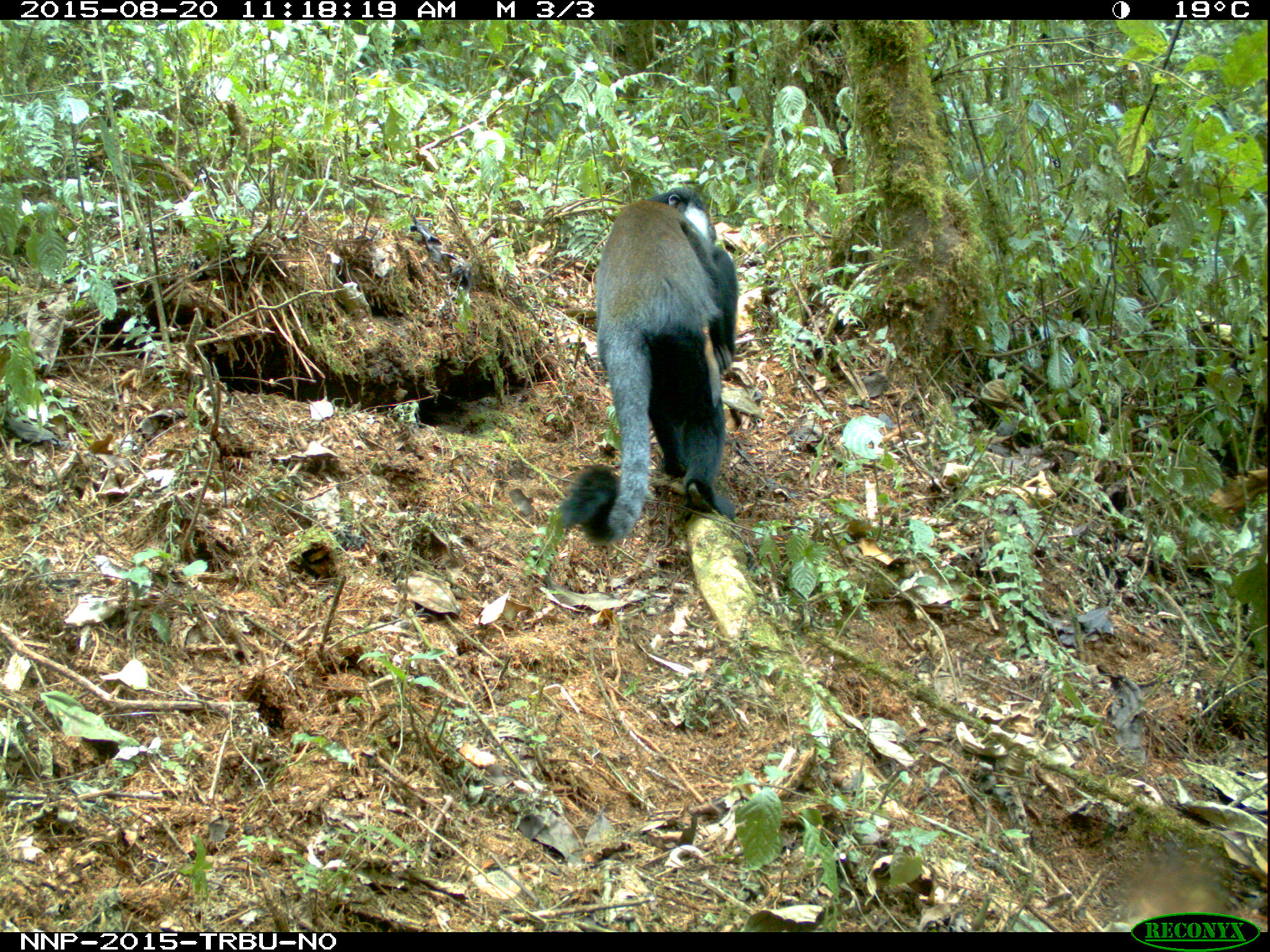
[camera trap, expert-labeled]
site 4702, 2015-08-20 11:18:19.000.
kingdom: Animalia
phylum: Chordata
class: Mammalia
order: Primates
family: Cercopithecidae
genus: Allochrocebus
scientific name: Allochrocebus lhoesti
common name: l'hoest's monkey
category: cercopithecus lhoesti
Cercopithecus lhoesti (l'hoest's monkey) (Allochrocebus lhoesti), count 2.